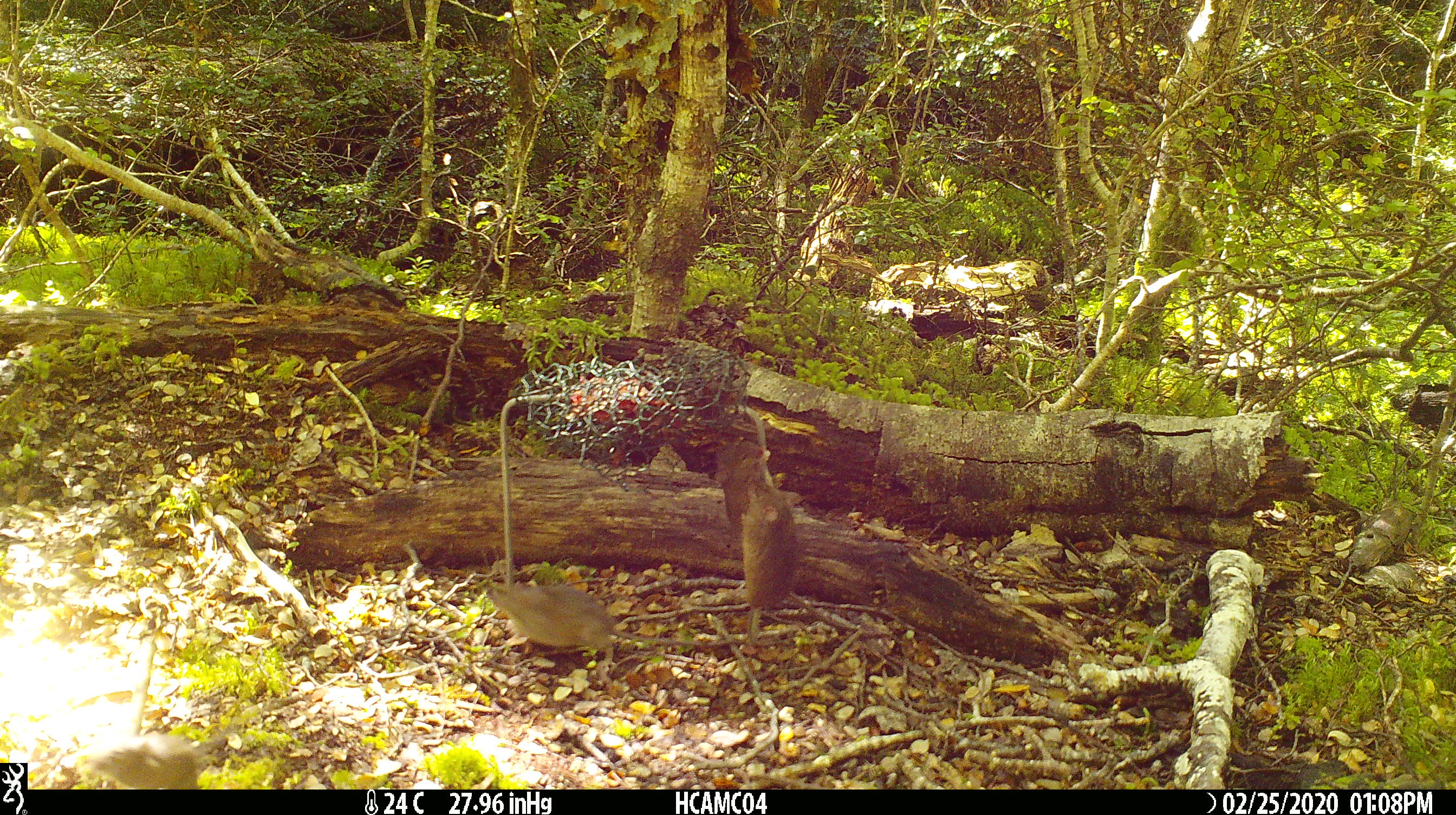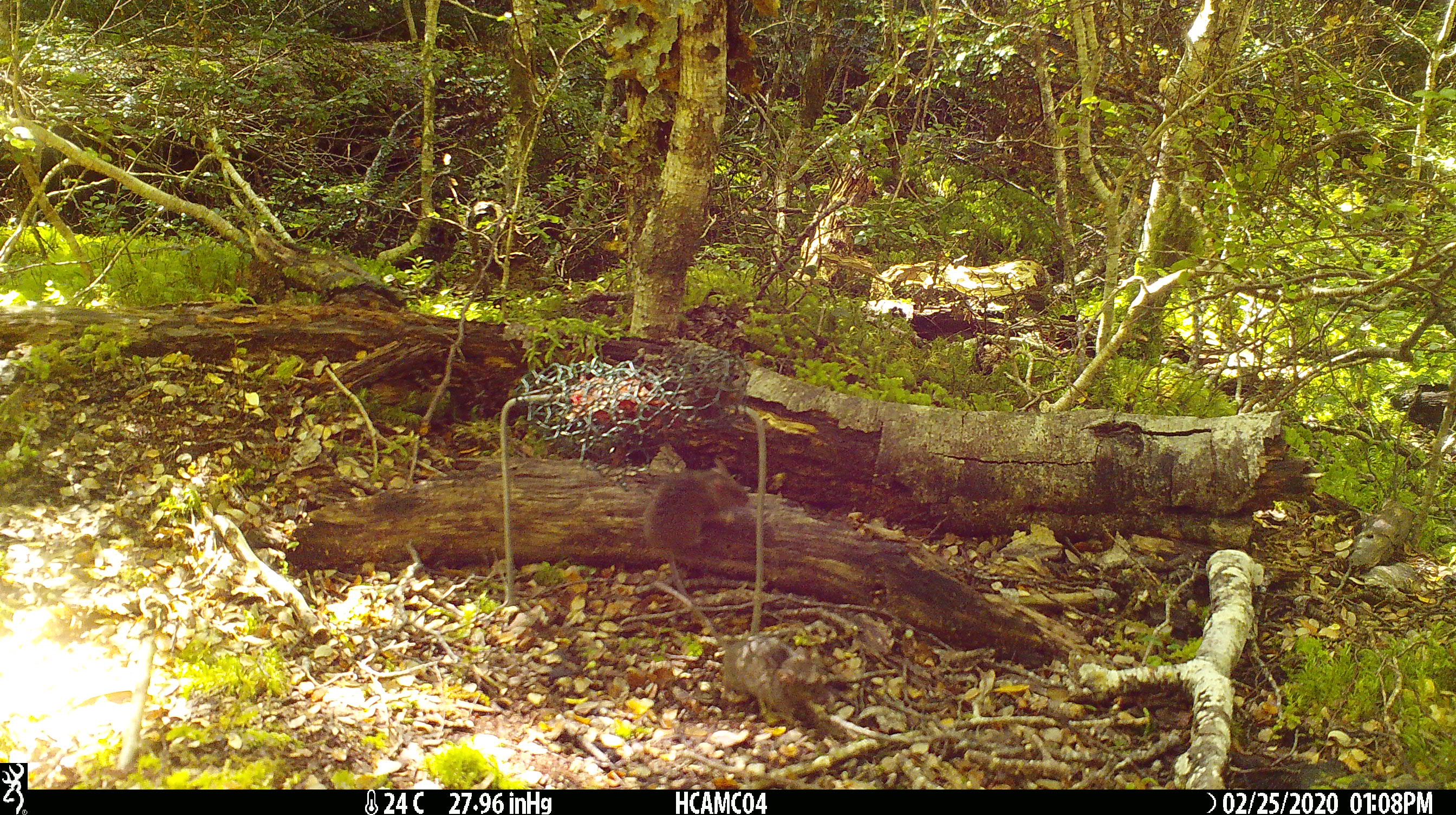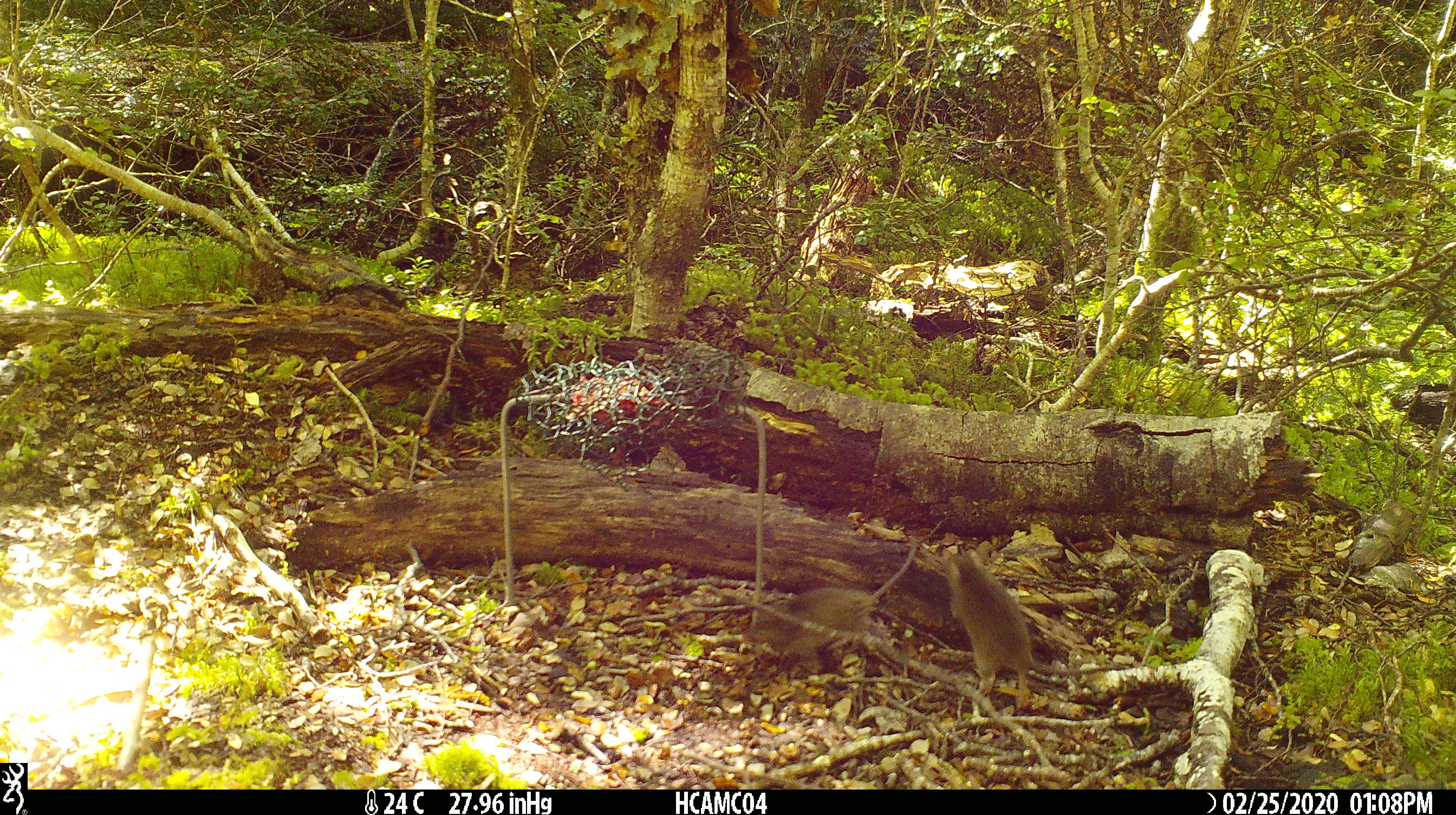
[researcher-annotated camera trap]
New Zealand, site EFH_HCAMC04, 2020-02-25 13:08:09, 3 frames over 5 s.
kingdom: Animalia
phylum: Chordata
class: Mammalia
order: Rodentia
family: Muridae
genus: Mus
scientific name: Mus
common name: mouse